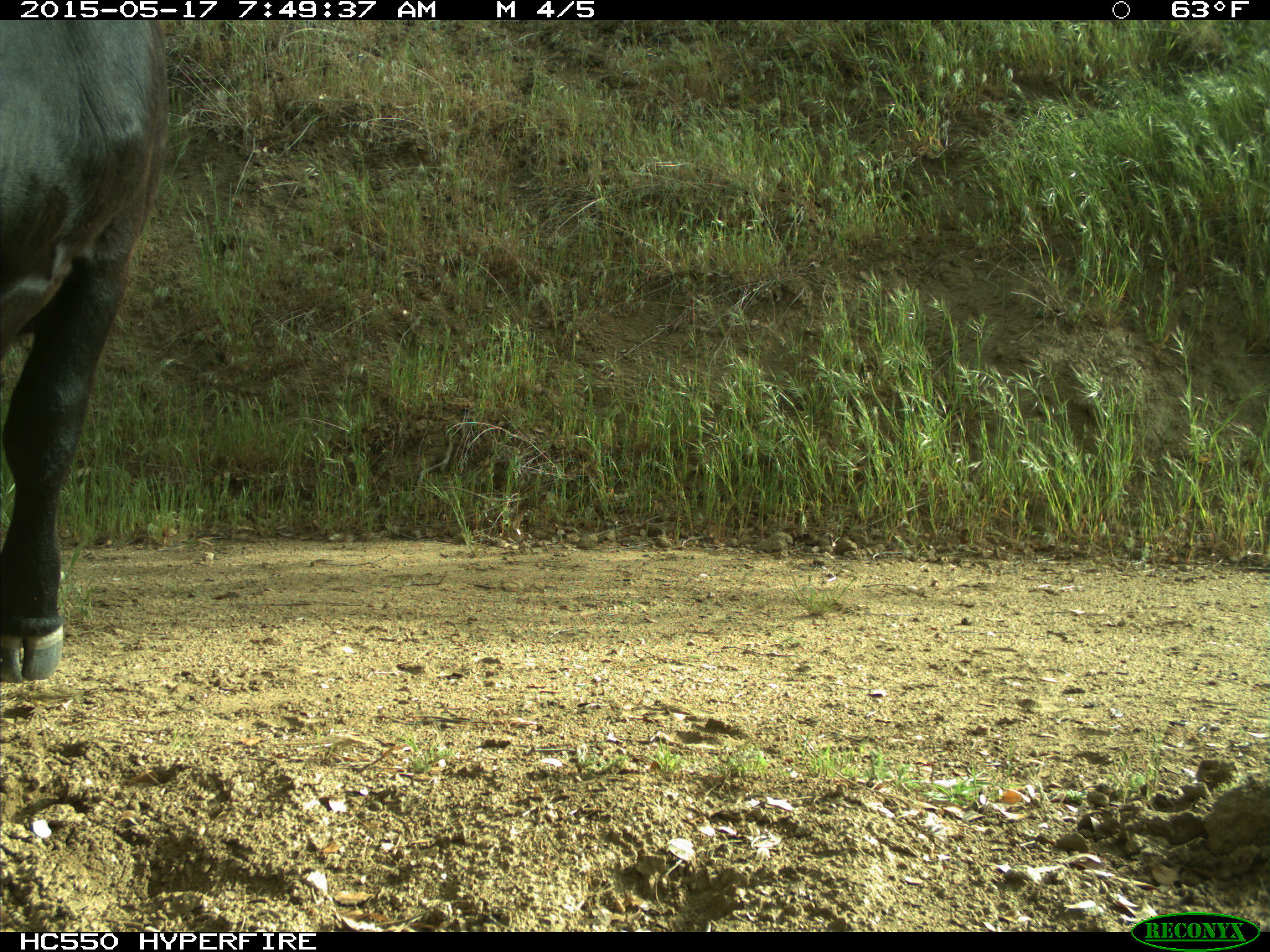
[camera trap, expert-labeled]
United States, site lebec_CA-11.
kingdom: Animalia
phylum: Chordata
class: Mammalia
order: Artiodactyla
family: Bovidae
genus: Bos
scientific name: Bos taurus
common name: domestic cow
Bos taurus (domestic cow).